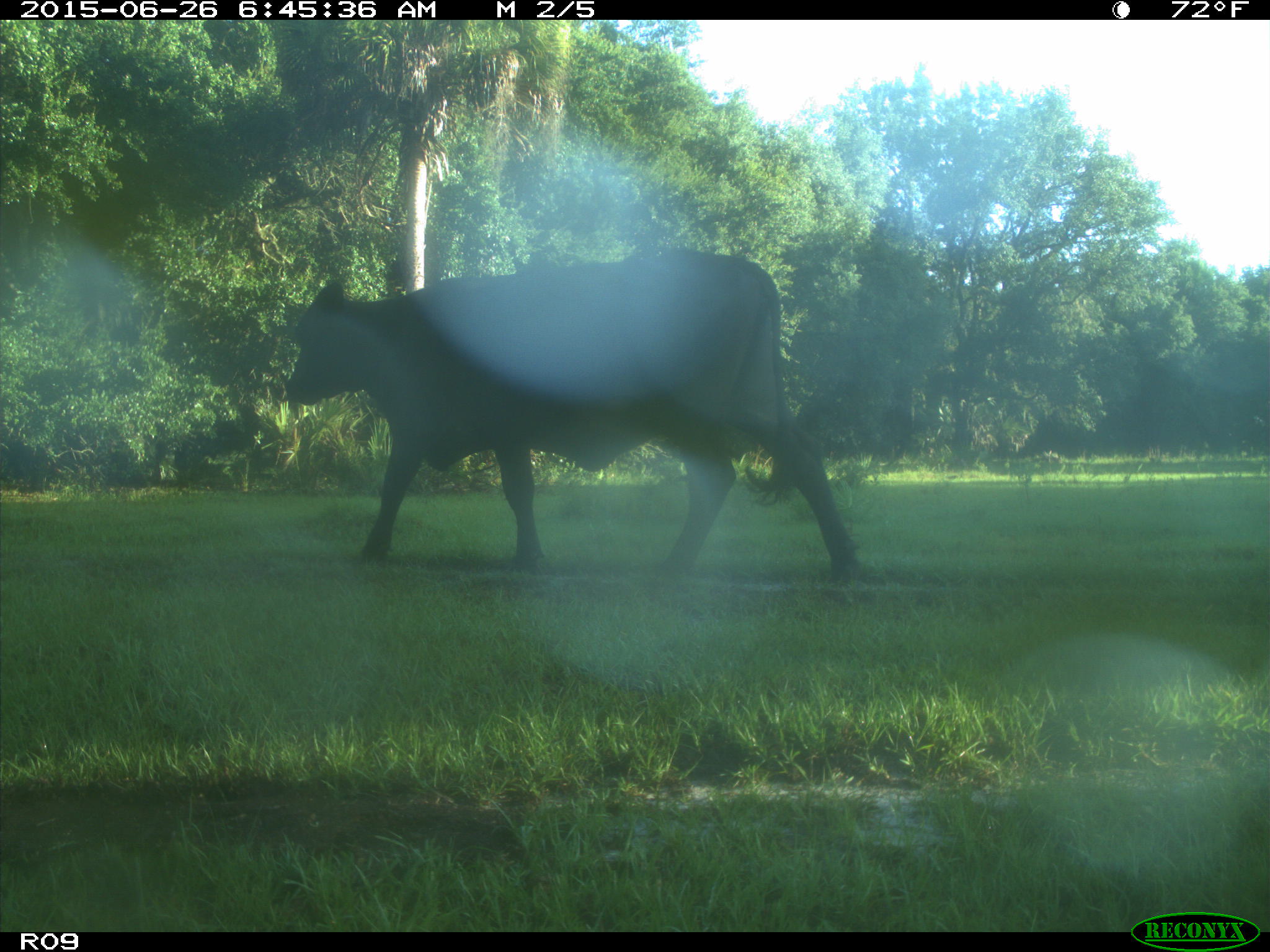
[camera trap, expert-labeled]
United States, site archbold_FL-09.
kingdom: Animalia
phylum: Chordata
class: Mammalia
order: Artiodactyla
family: Bovidae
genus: Bos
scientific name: Bos taurus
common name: domestic cow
Bos taurus (domestic cow).